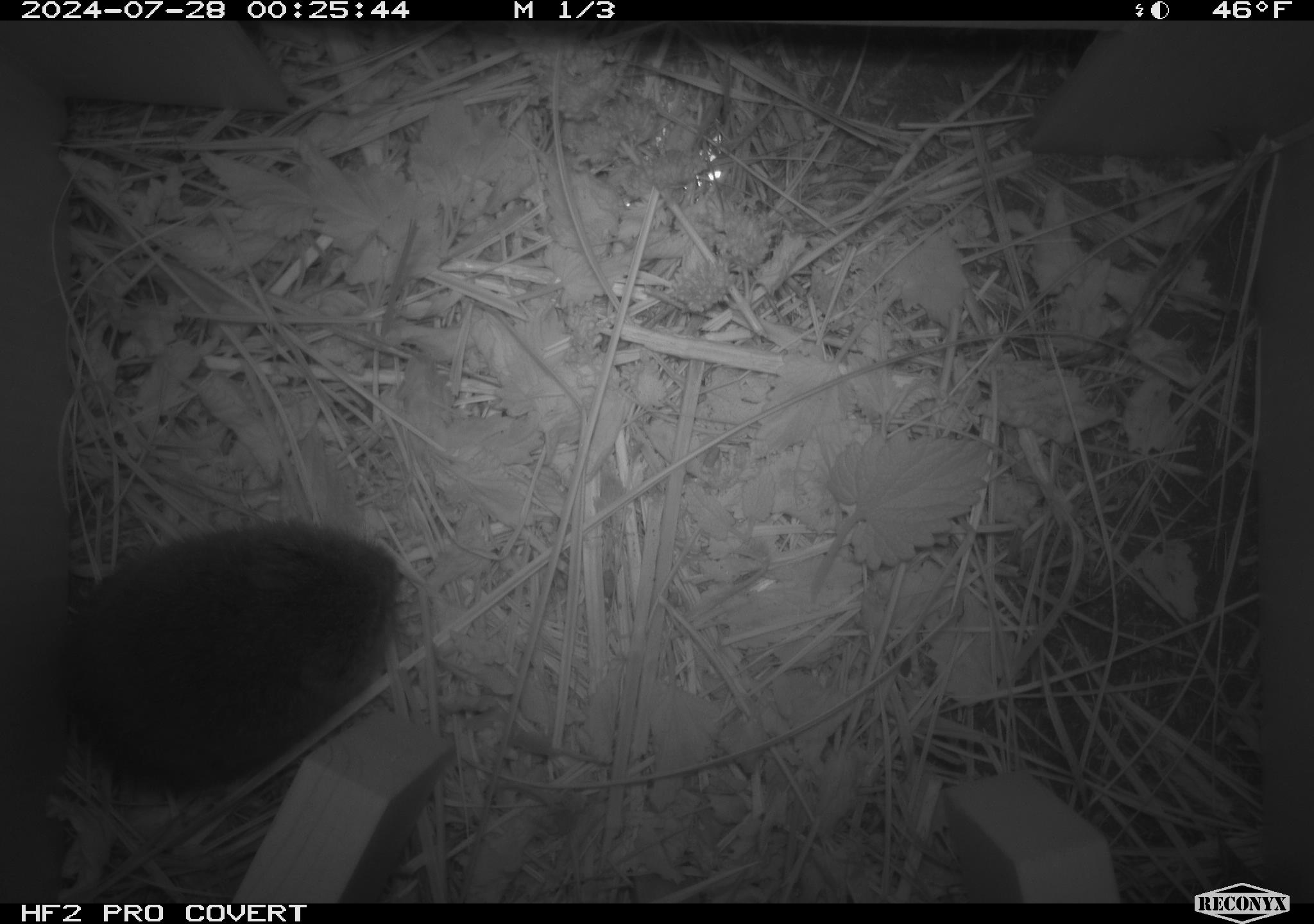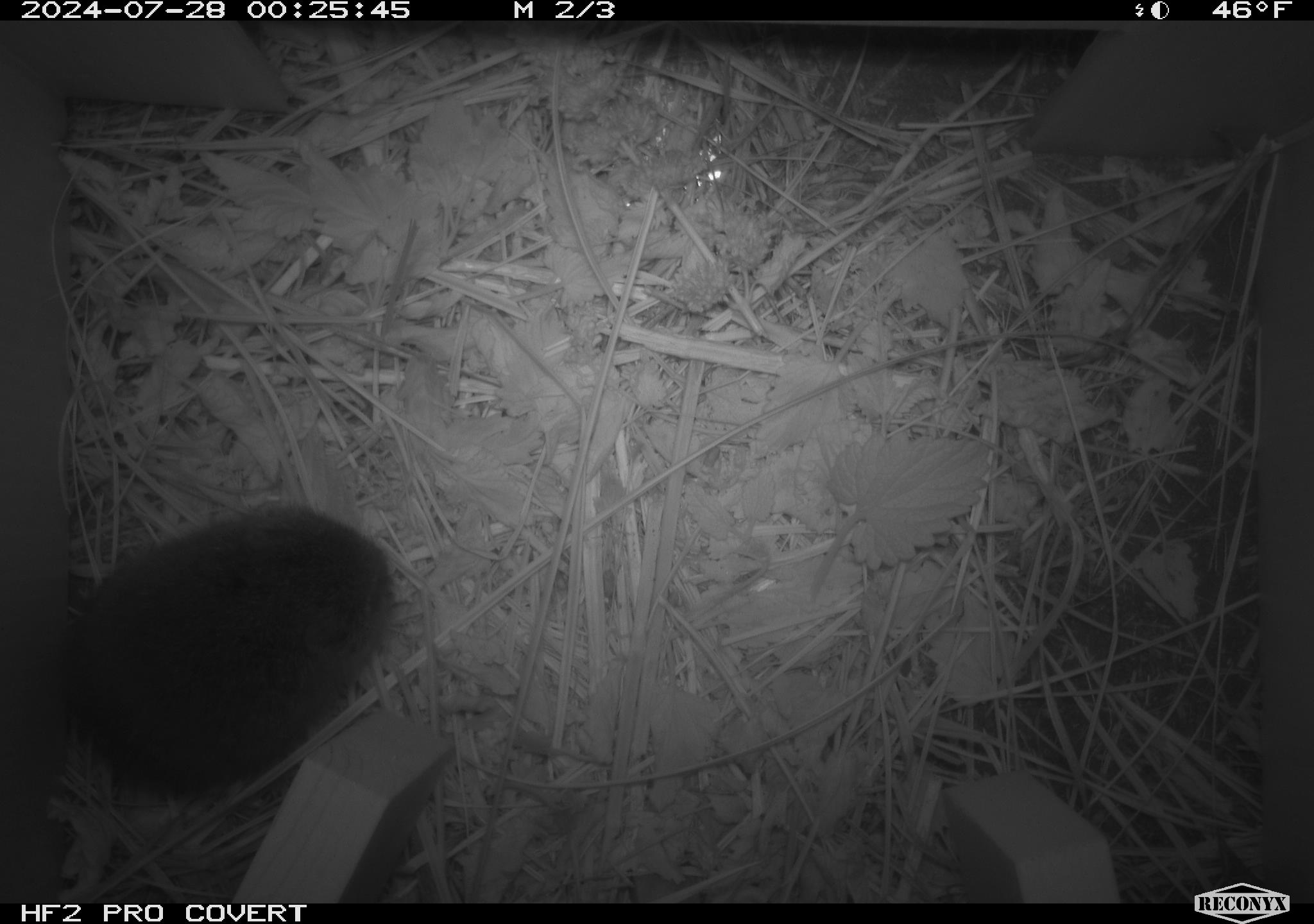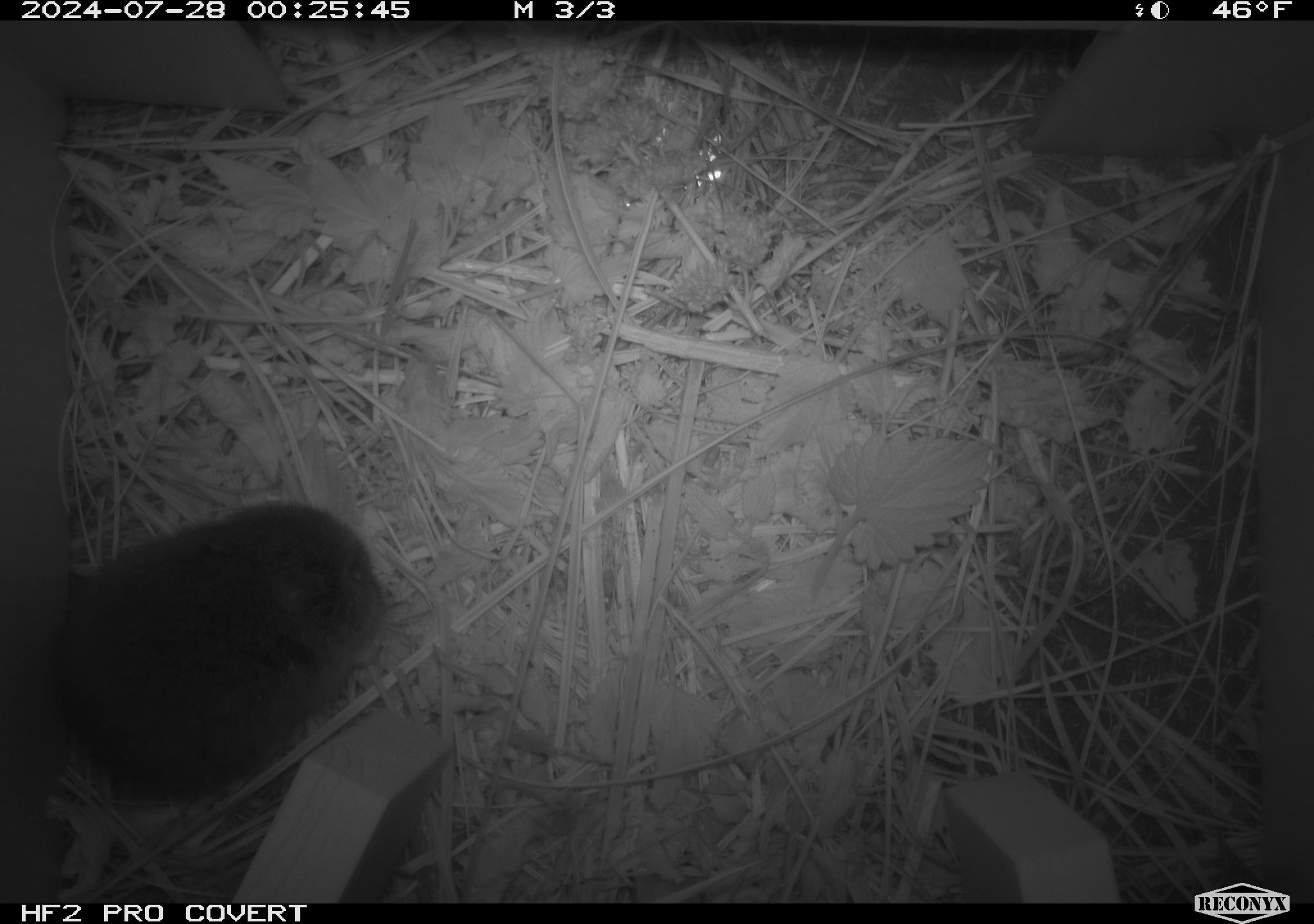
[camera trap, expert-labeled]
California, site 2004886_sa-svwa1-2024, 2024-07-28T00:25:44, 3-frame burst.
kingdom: Animalia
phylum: Chordata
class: Mammalia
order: Rodentia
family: Cricetidae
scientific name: Arvicolinae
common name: voles, lemmings, and muskrats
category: arvicolinae subfamily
Arvicolinae subfamily (voles, lemmings, and muskrats) (Arvicolinae).